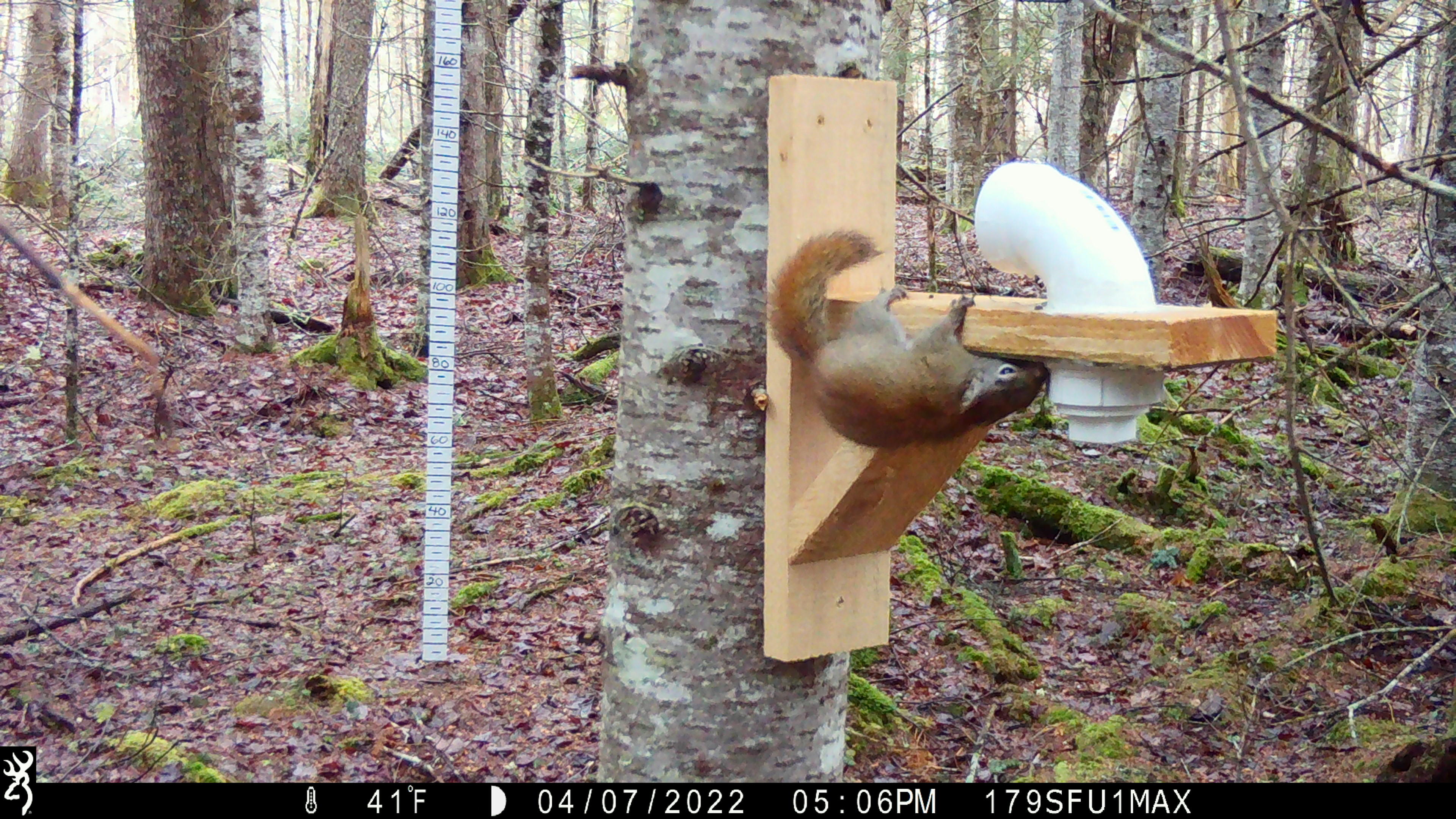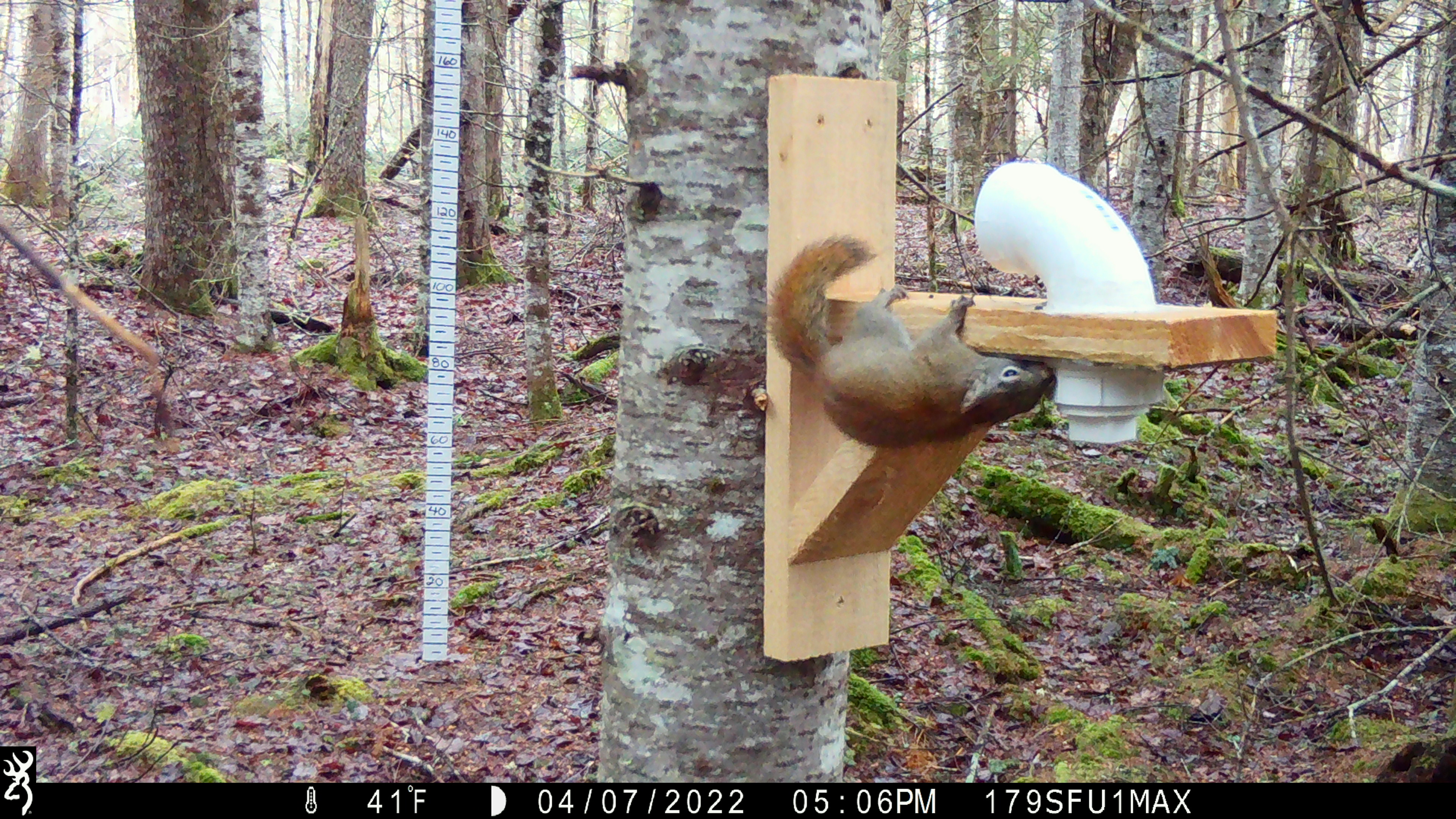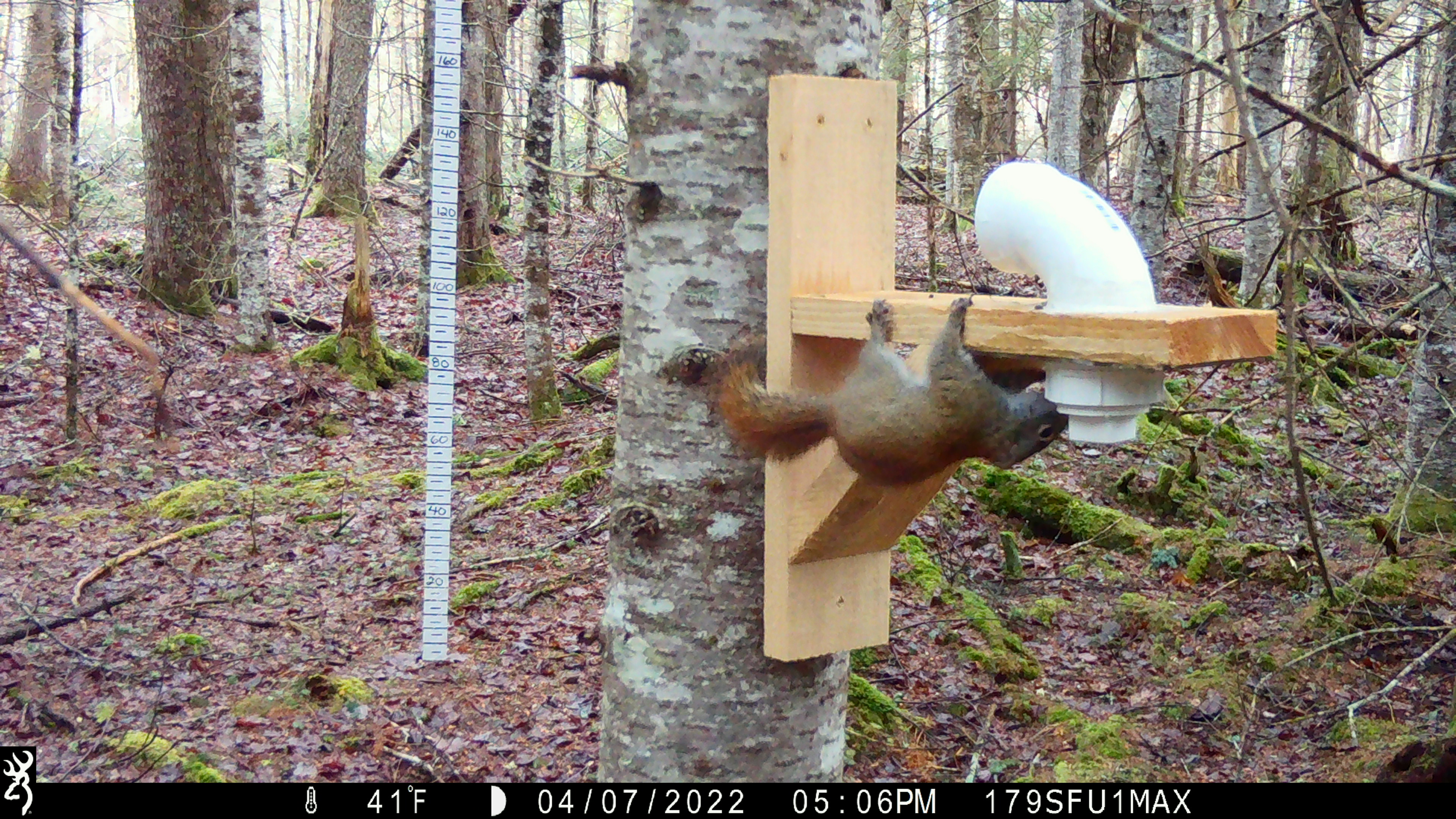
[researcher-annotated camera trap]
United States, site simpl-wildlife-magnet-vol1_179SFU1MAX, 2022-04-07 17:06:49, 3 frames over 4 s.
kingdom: Animalia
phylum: Chordata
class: Mammalia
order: Rodentia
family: Sciuridae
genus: Tamiasciurus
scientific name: Tamiasciurus hudsonicus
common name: red squirrel